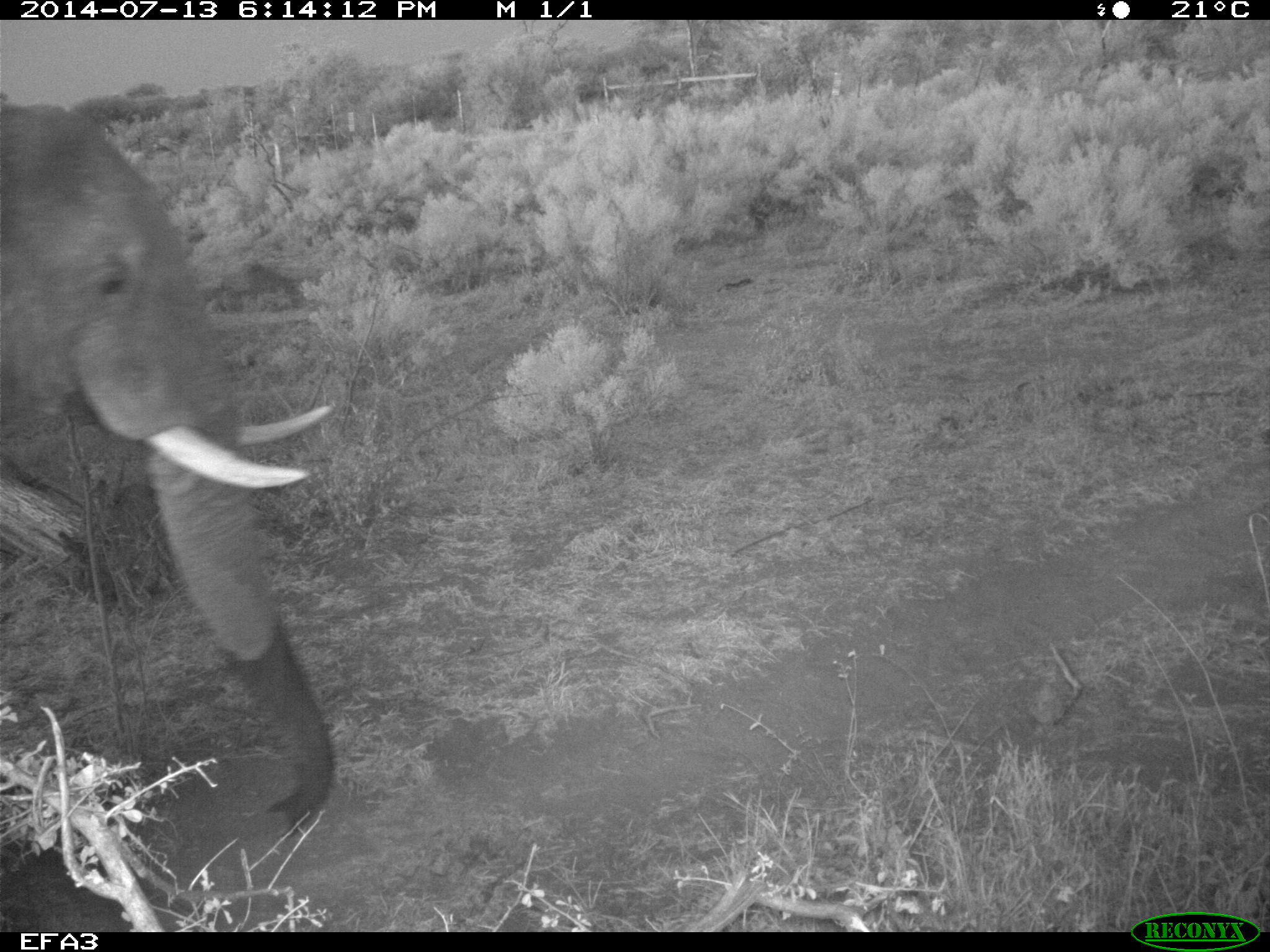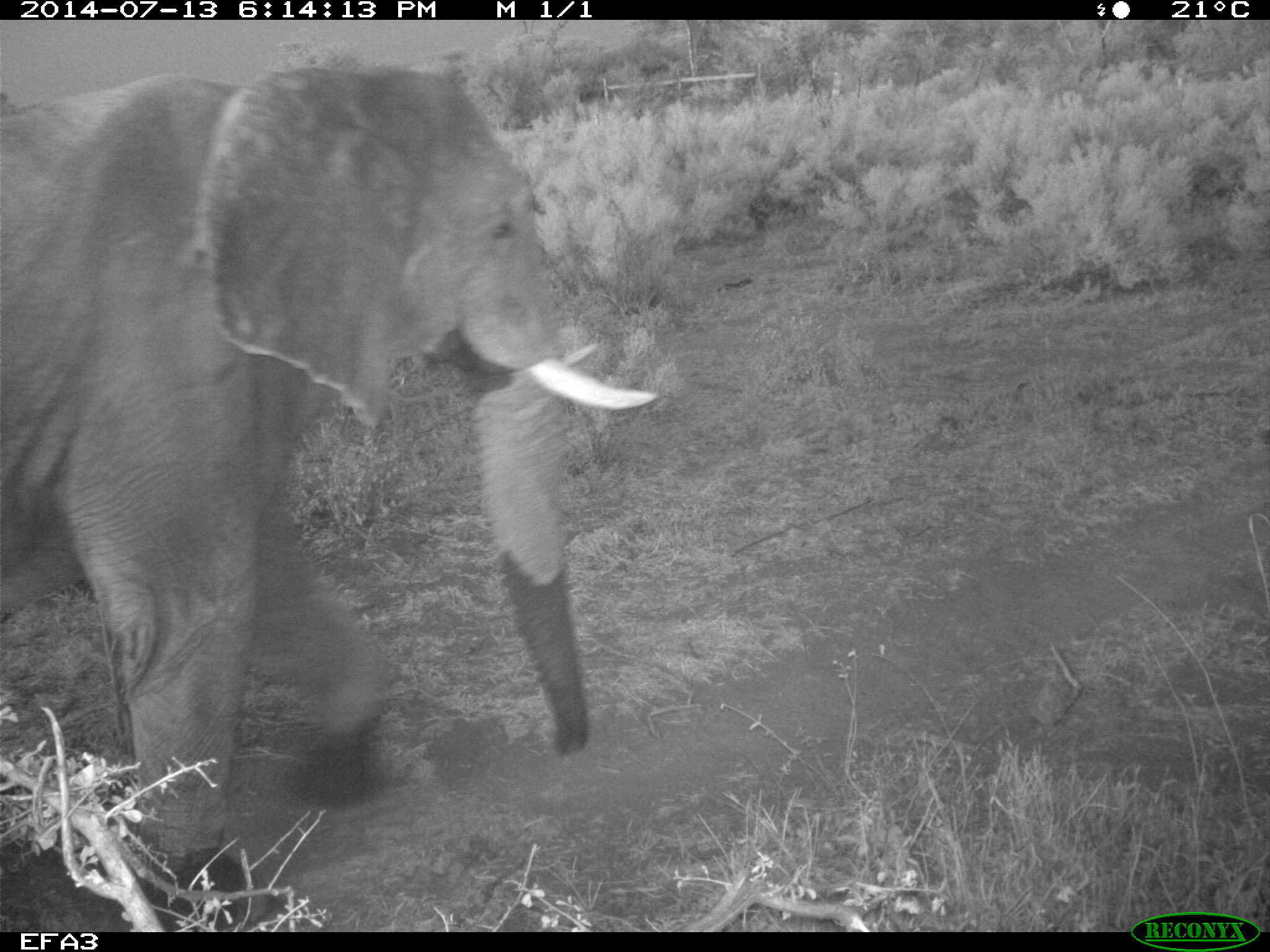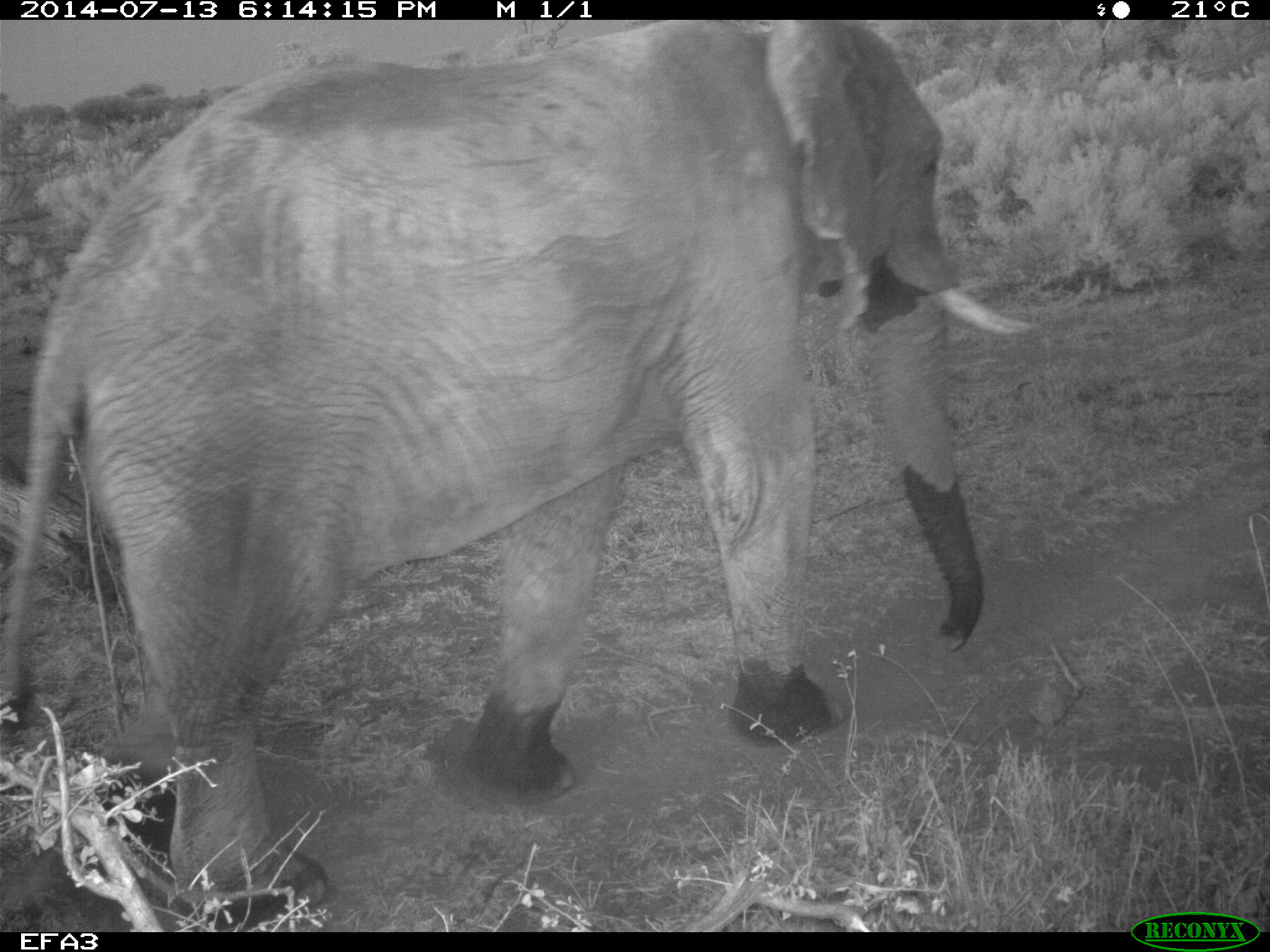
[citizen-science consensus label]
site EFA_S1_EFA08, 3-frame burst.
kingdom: Animalia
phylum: Chordata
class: Mammalia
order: Proboscidea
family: Elephantidae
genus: Loxodonta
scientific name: Loxodonta africana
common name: african bush elephant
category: elephant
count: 1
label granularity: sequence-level